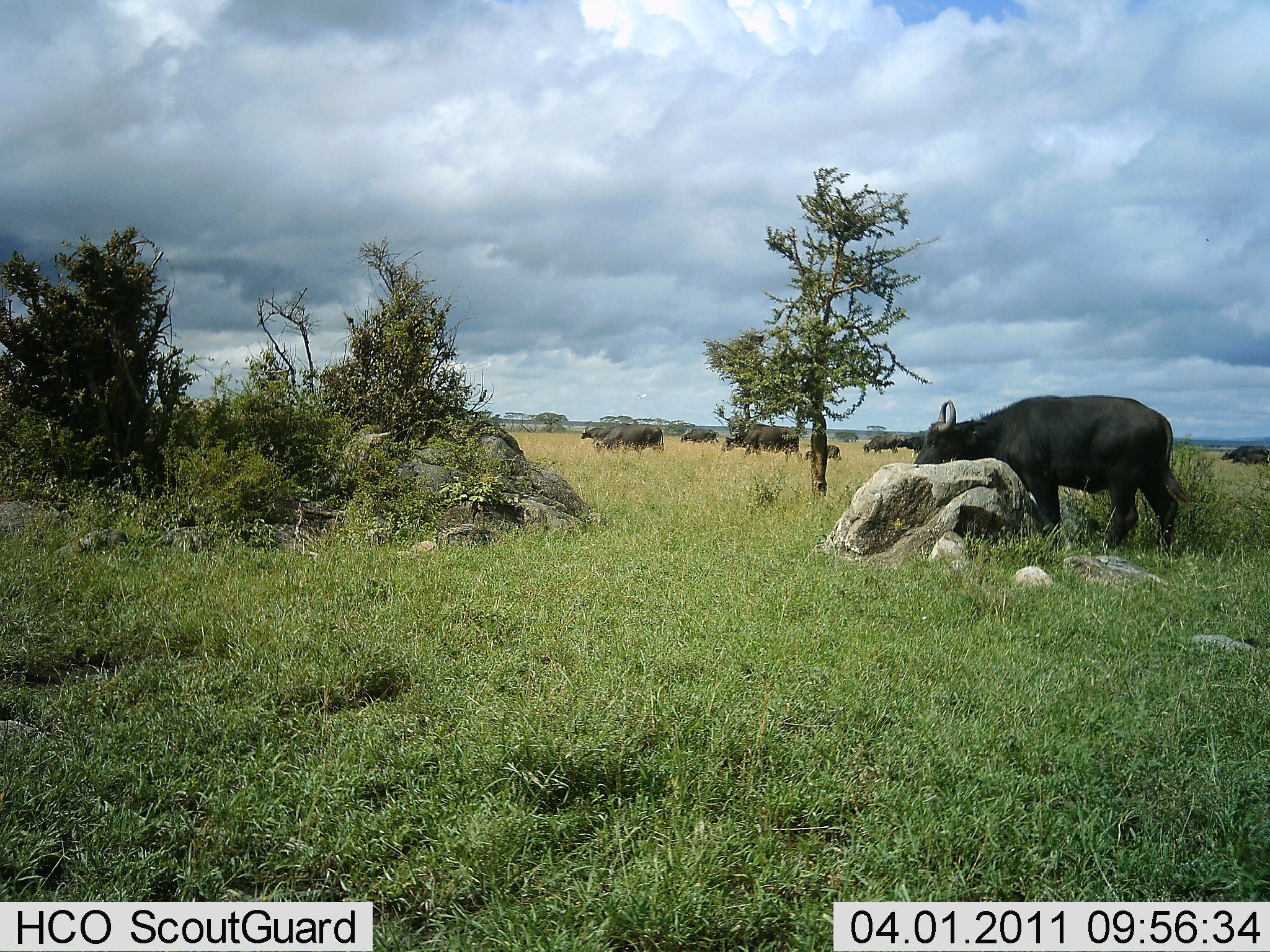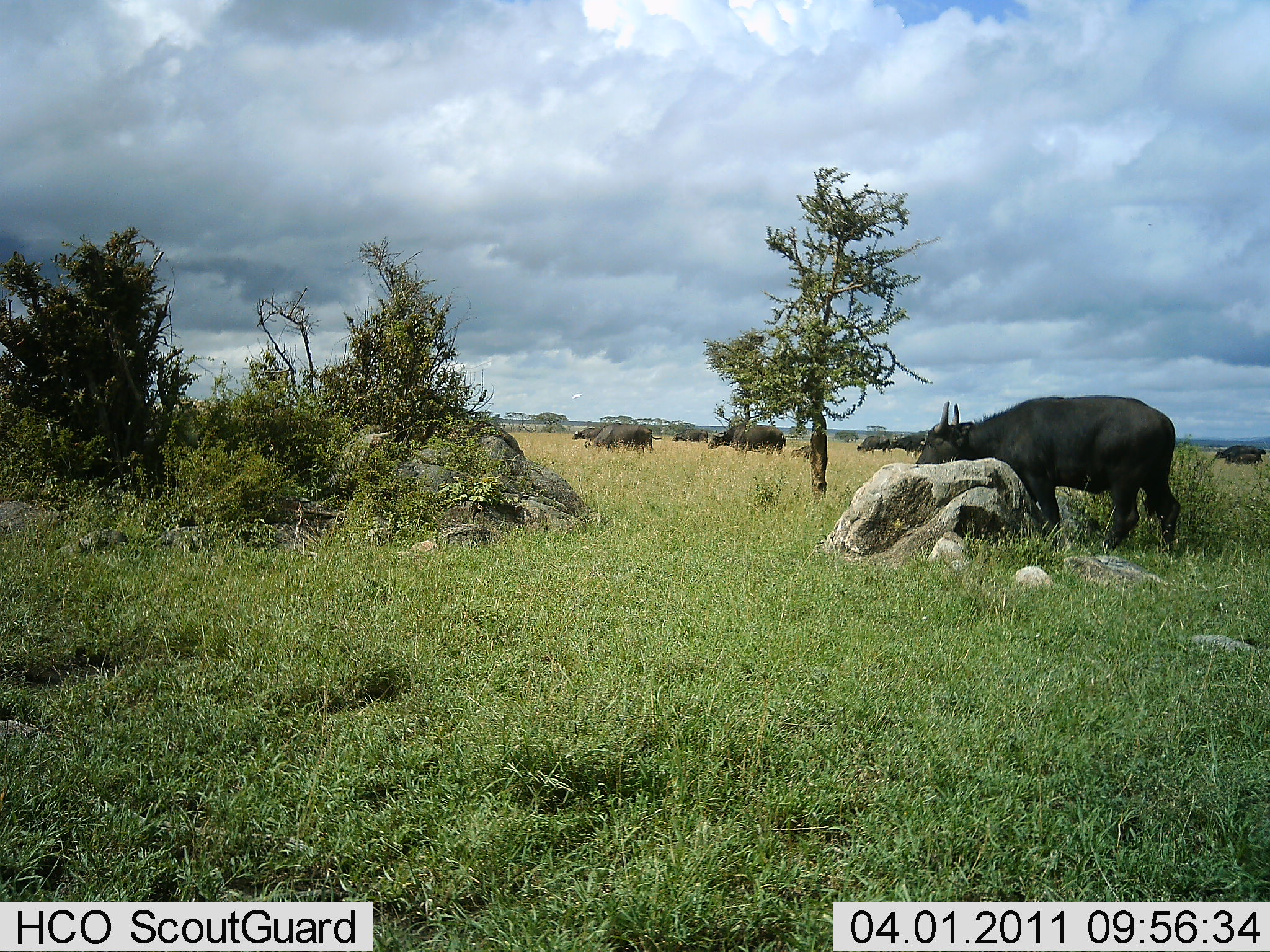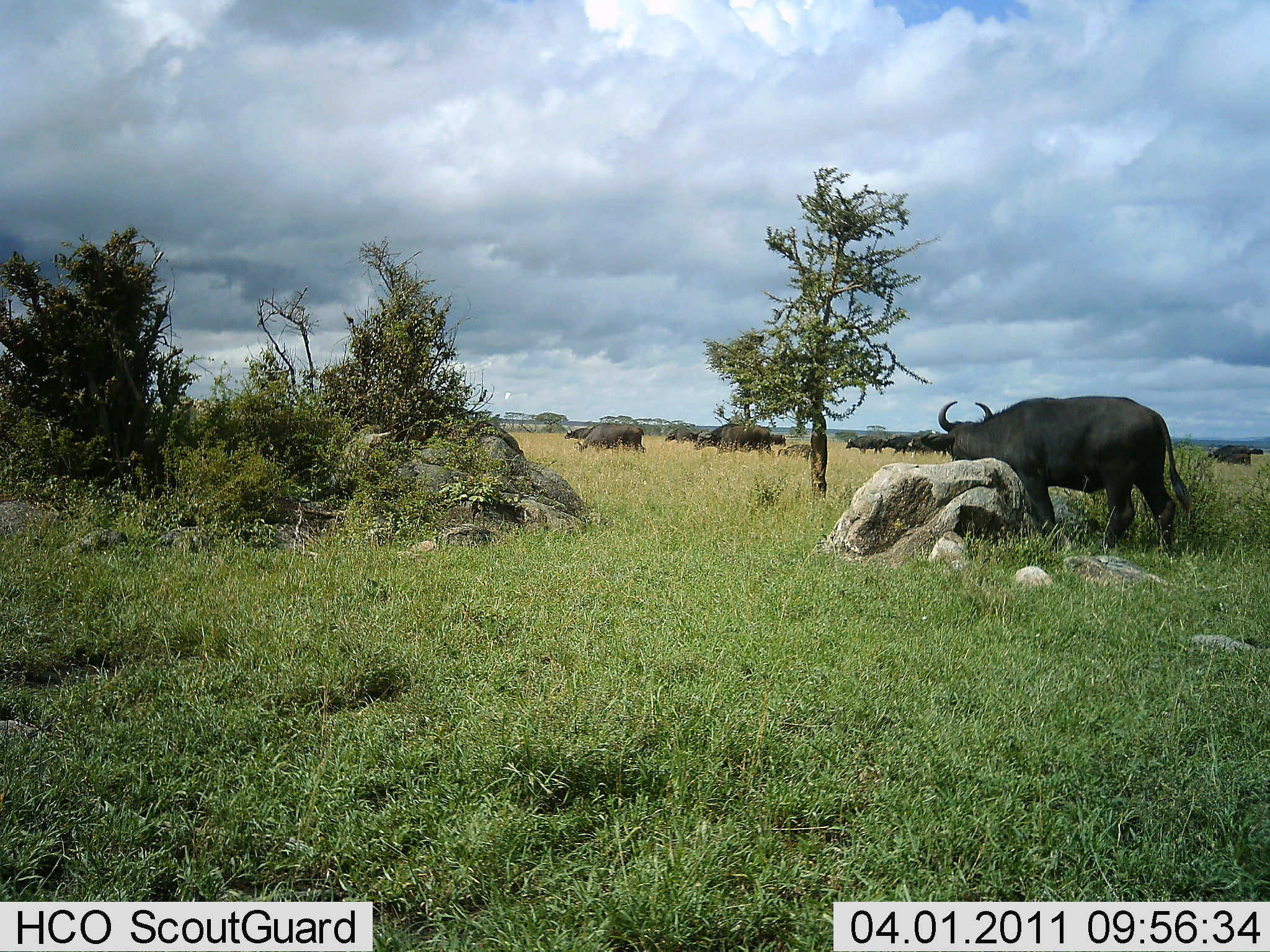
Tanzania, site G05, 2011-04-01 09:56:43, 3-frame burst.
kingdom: Animalia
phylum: Chordata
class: Mammalia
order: Artiodactyla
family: Bovidae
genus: Syncerus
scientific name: Syncerus caffer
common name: cape buffalo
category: buffalo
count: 11-50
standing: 60%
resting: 10%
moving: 100%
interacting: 0%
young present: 30%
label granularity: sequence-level